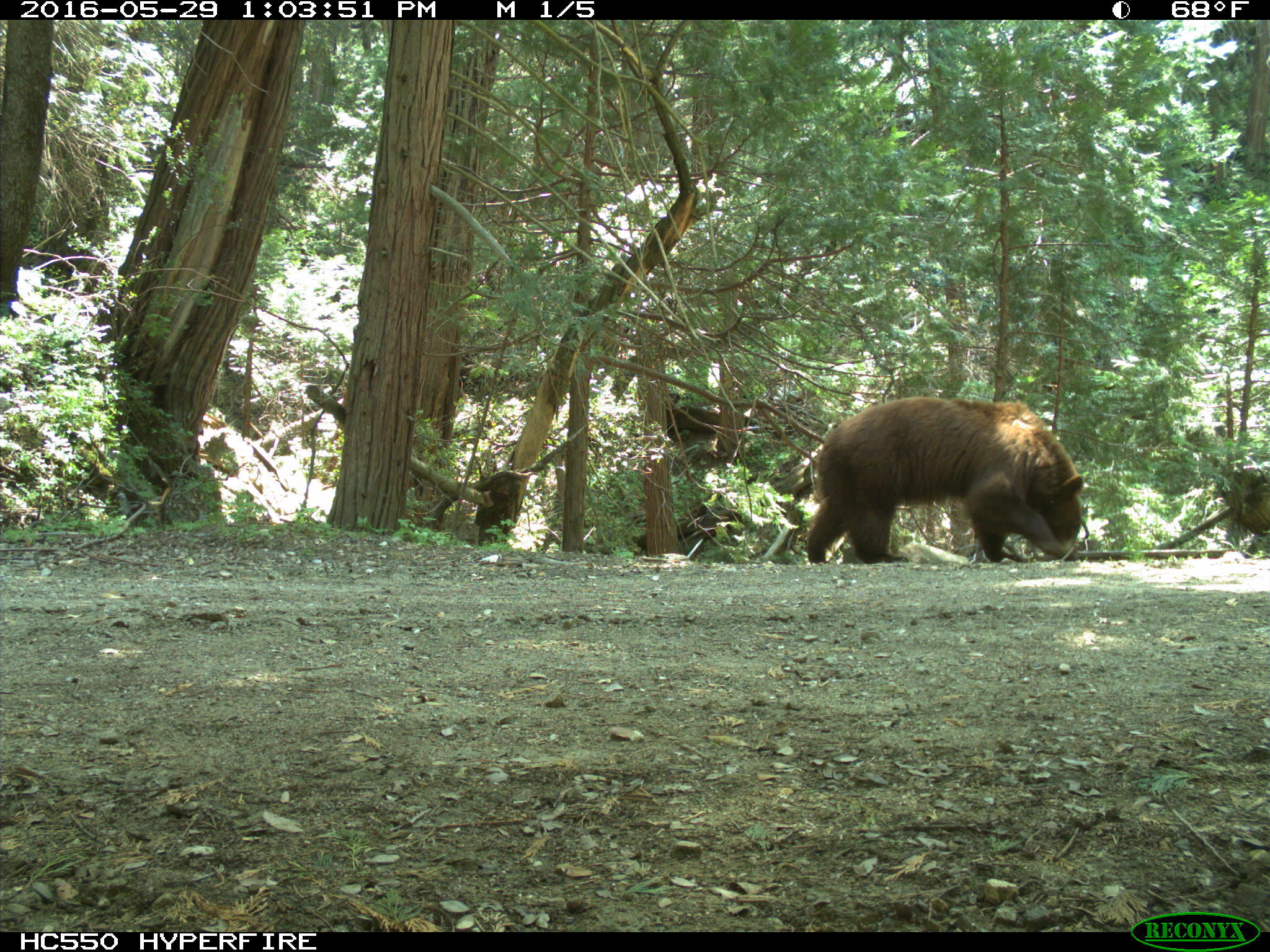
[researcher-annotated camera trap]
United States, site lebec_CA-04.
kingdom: Animalia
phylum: Chordata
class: Mammalia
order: Carnivora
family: Ursidae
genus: Ursus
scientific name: Ursus americanus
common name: american black bear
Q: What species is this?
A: Ursus americanus (american black bear).